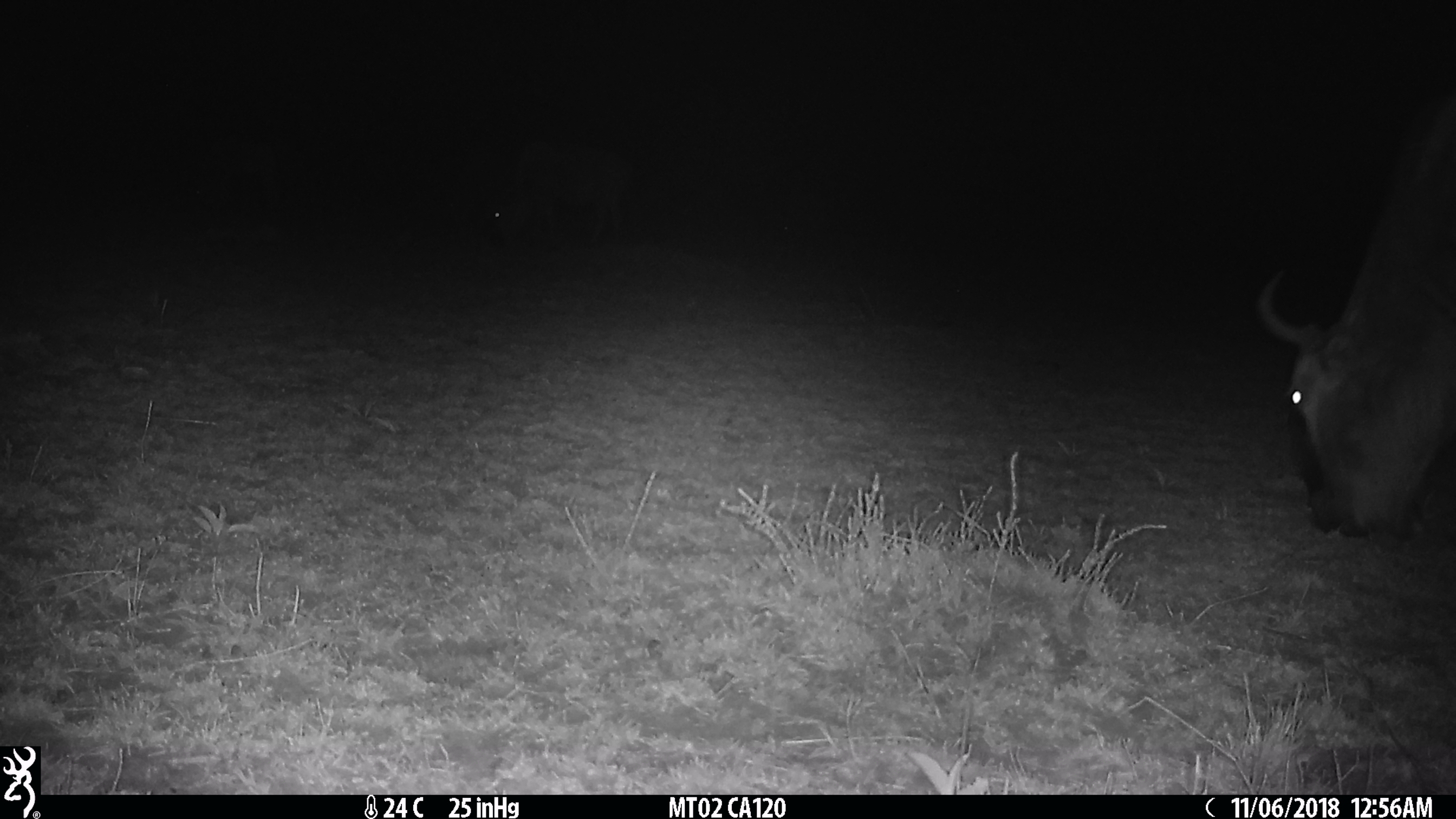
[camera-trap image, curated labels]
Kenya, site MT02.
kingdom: Animalia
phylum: Chordata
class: Mammalia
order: Artiodactyla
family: Bovidae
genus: Connochaetes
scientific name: Connochaetes taurinus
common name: blue wildebeest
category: wildebeest